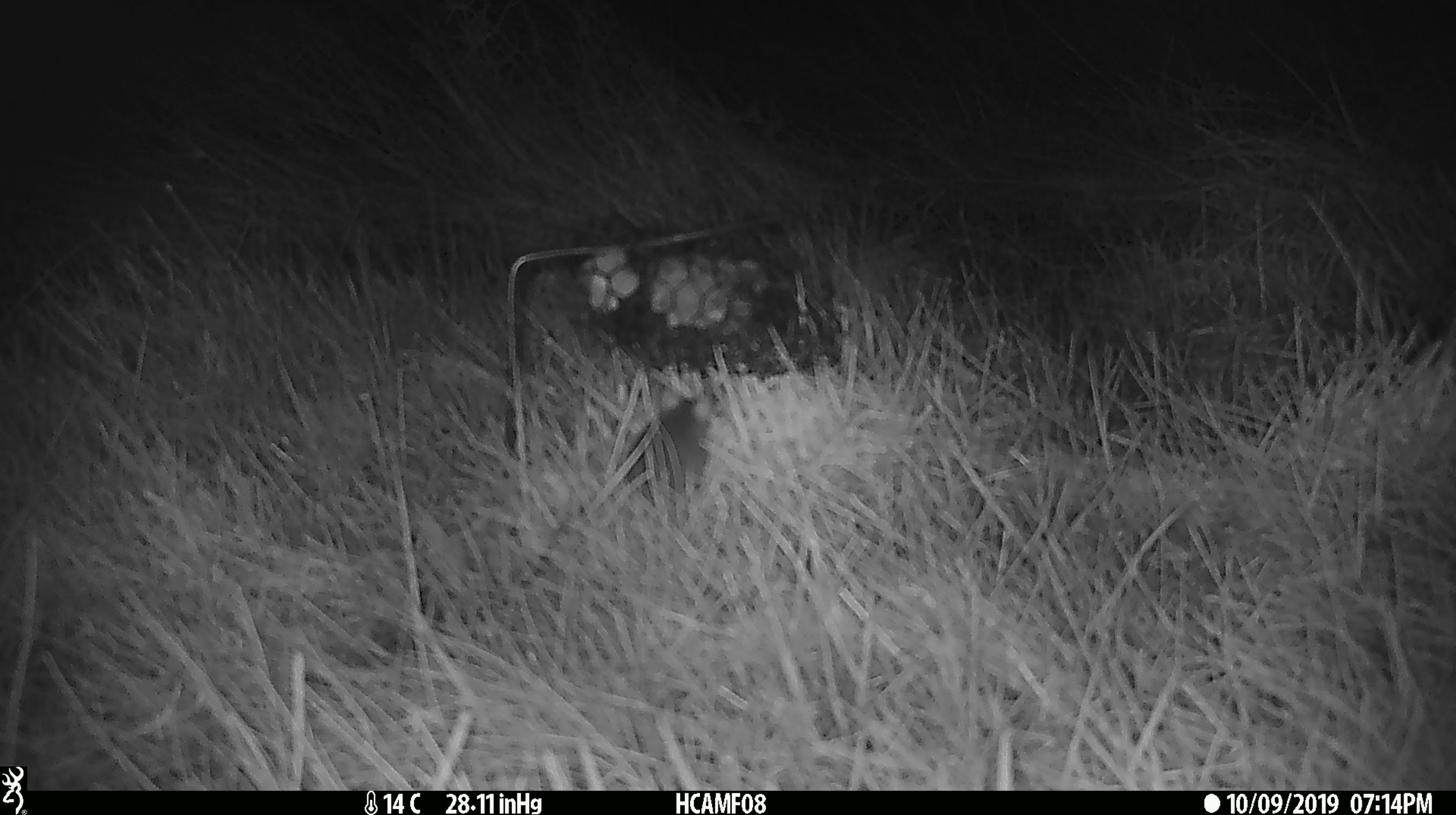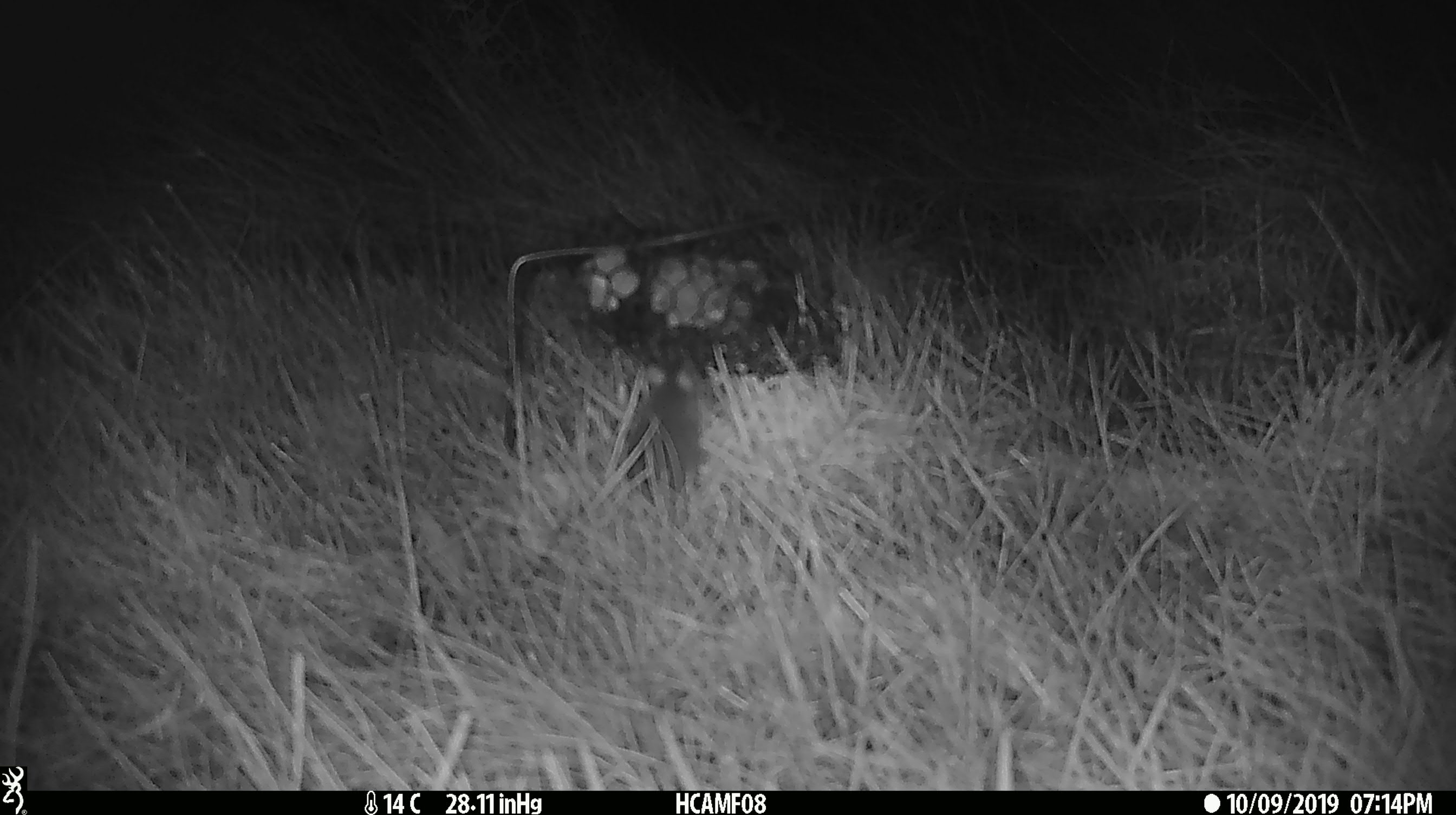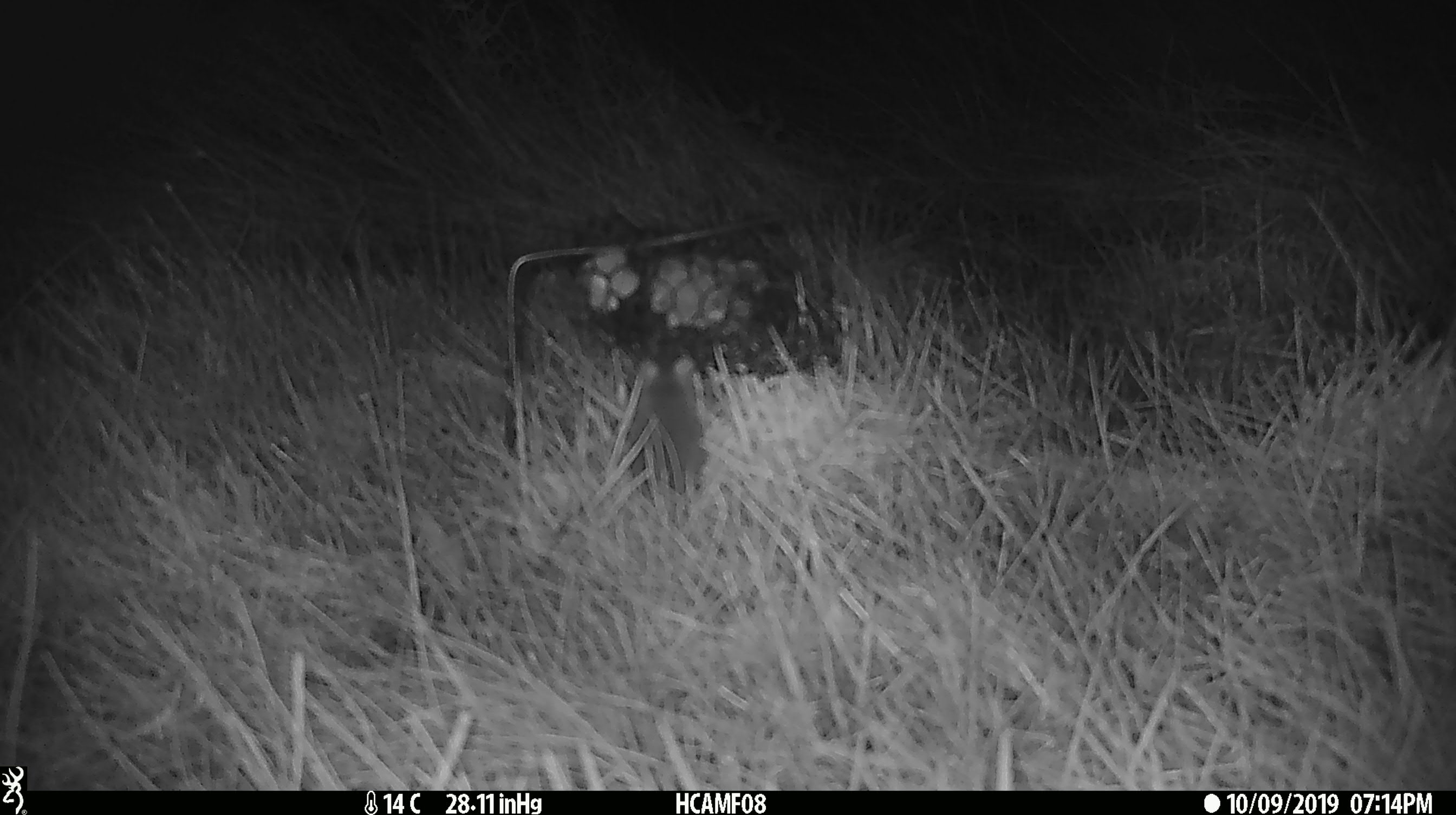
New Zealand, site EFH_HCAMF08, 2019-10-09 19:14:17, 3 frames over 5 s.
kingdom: Animalia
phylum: Chordata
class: Mammalia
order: Rodentia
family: Muridae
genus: Mus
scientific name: Mus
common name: mouse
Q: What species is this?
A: Mouse (Mus).